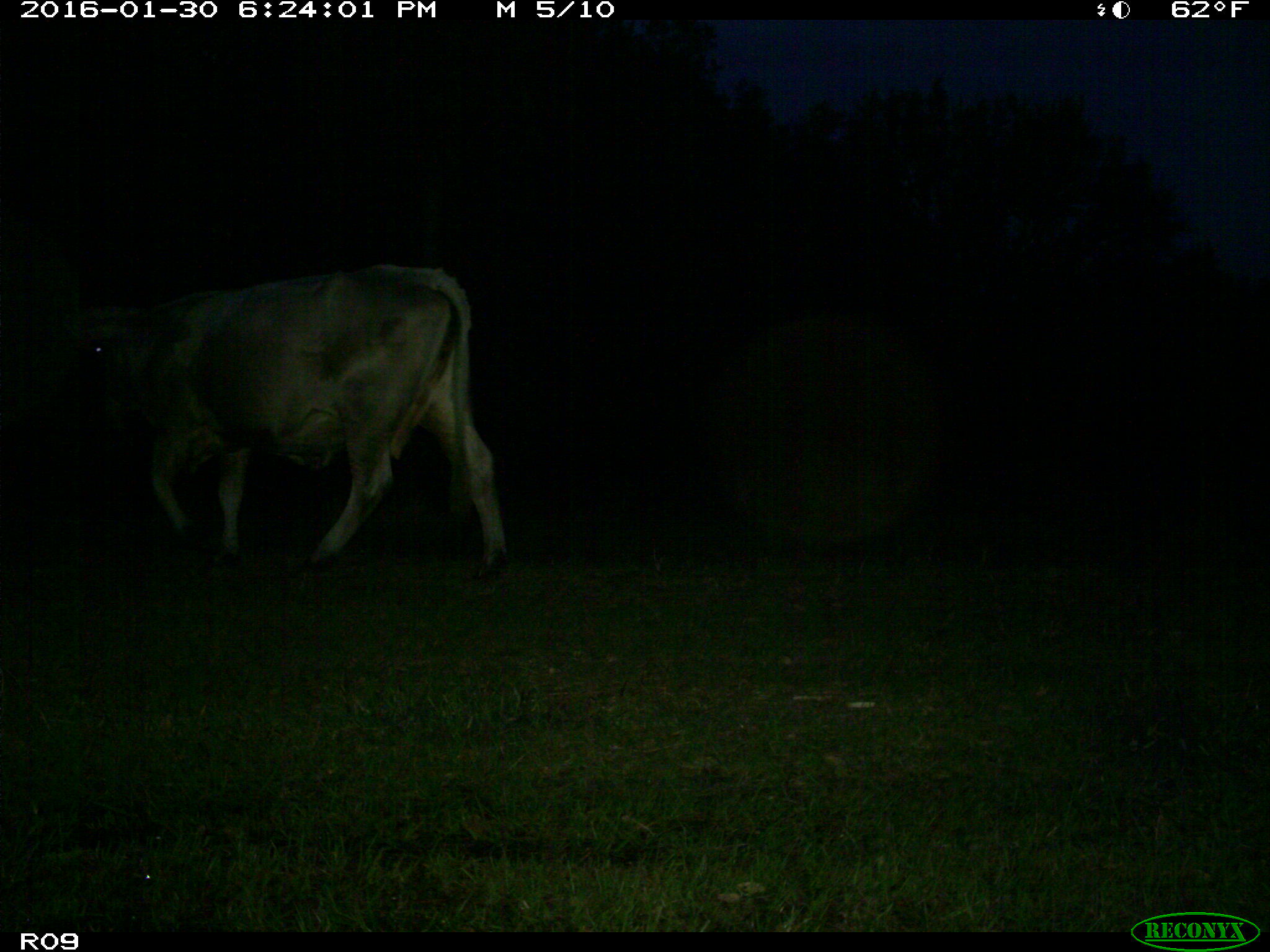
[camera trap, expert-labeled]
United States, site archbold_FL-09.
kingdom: Animalia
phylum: Chordata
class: Mammalia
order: Artiodactyla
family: Bovidae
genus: Bos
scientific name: Bos taurus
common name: domestic cow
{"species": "Bos taurus (domestic cow)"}